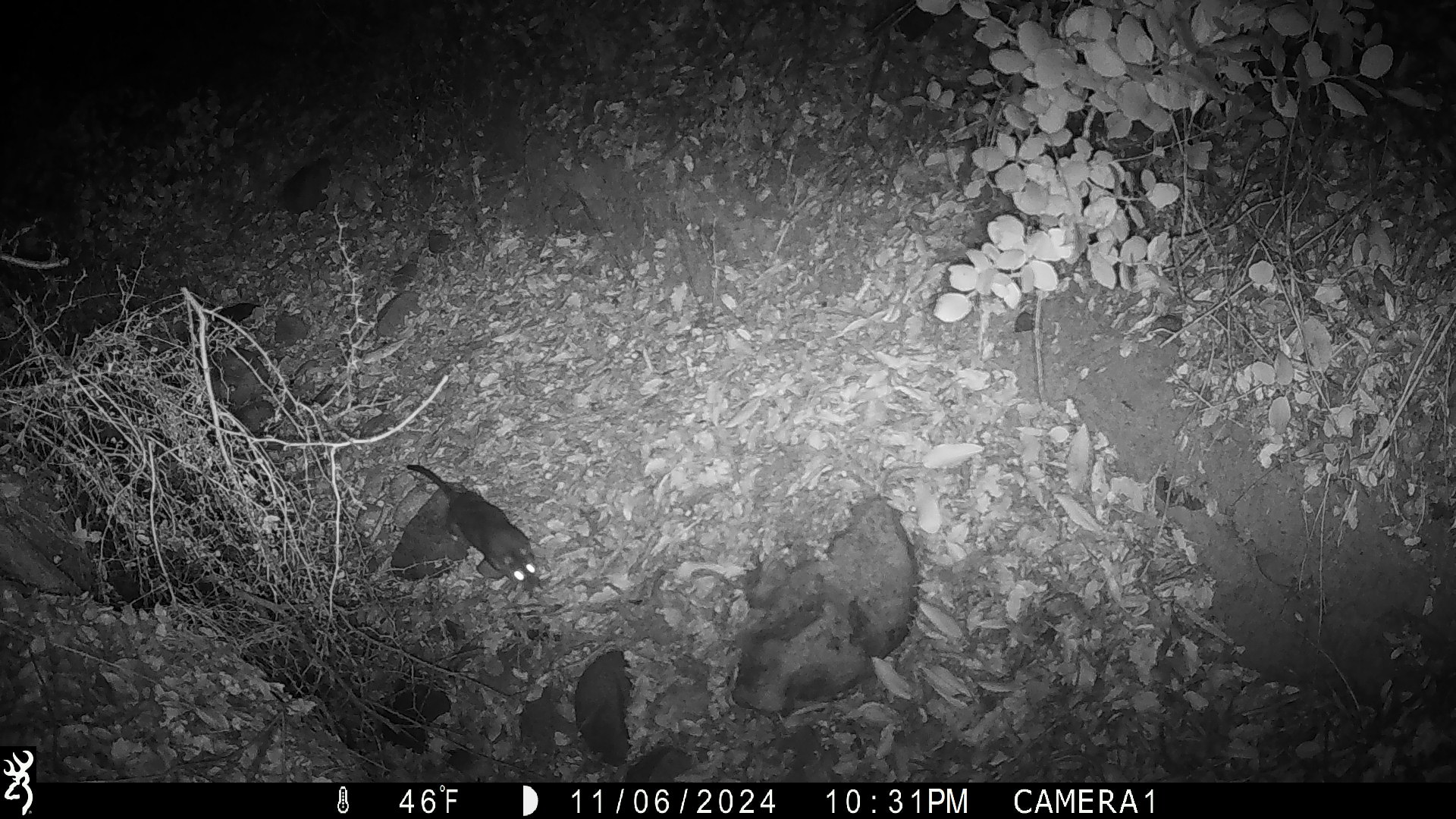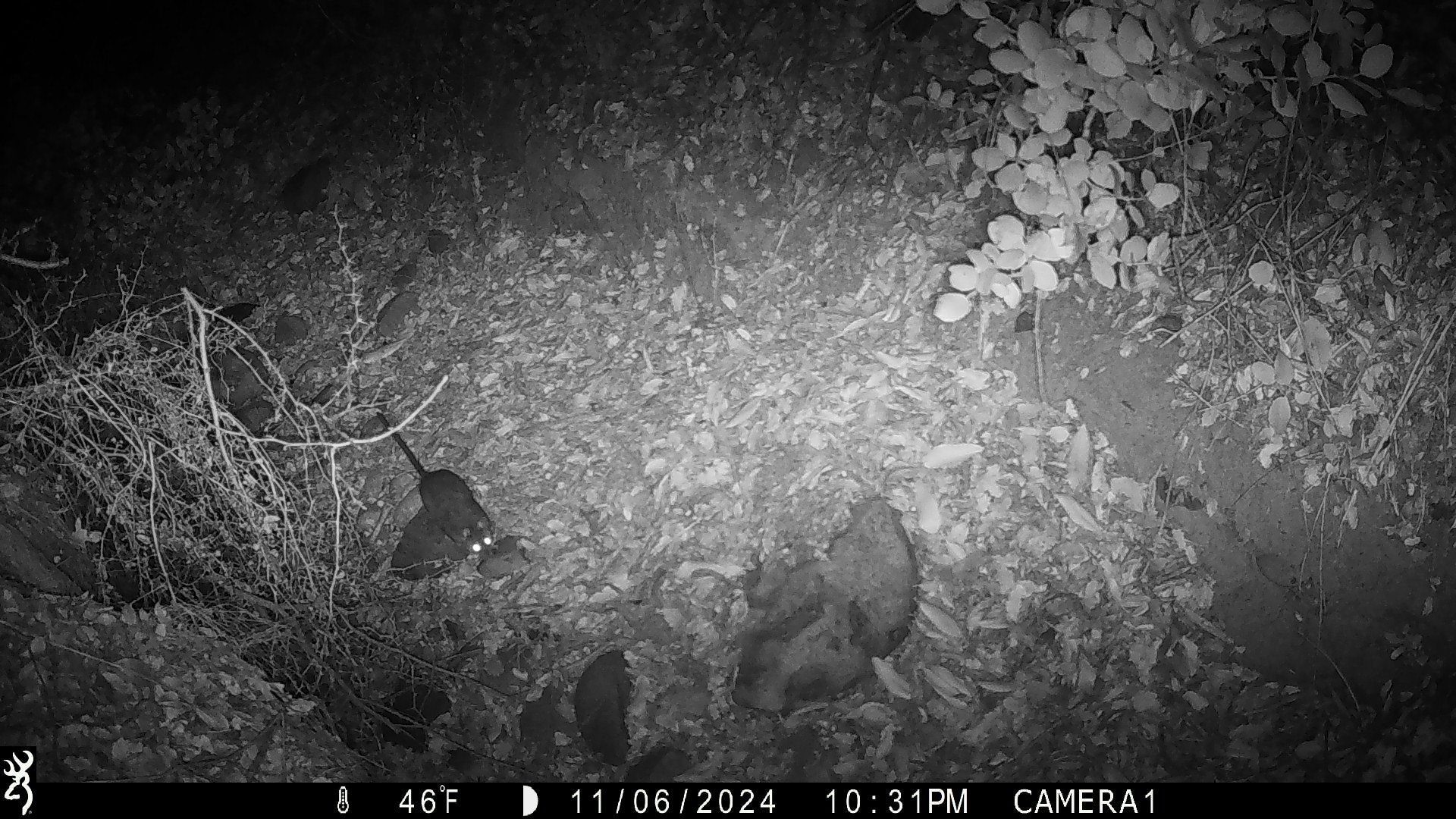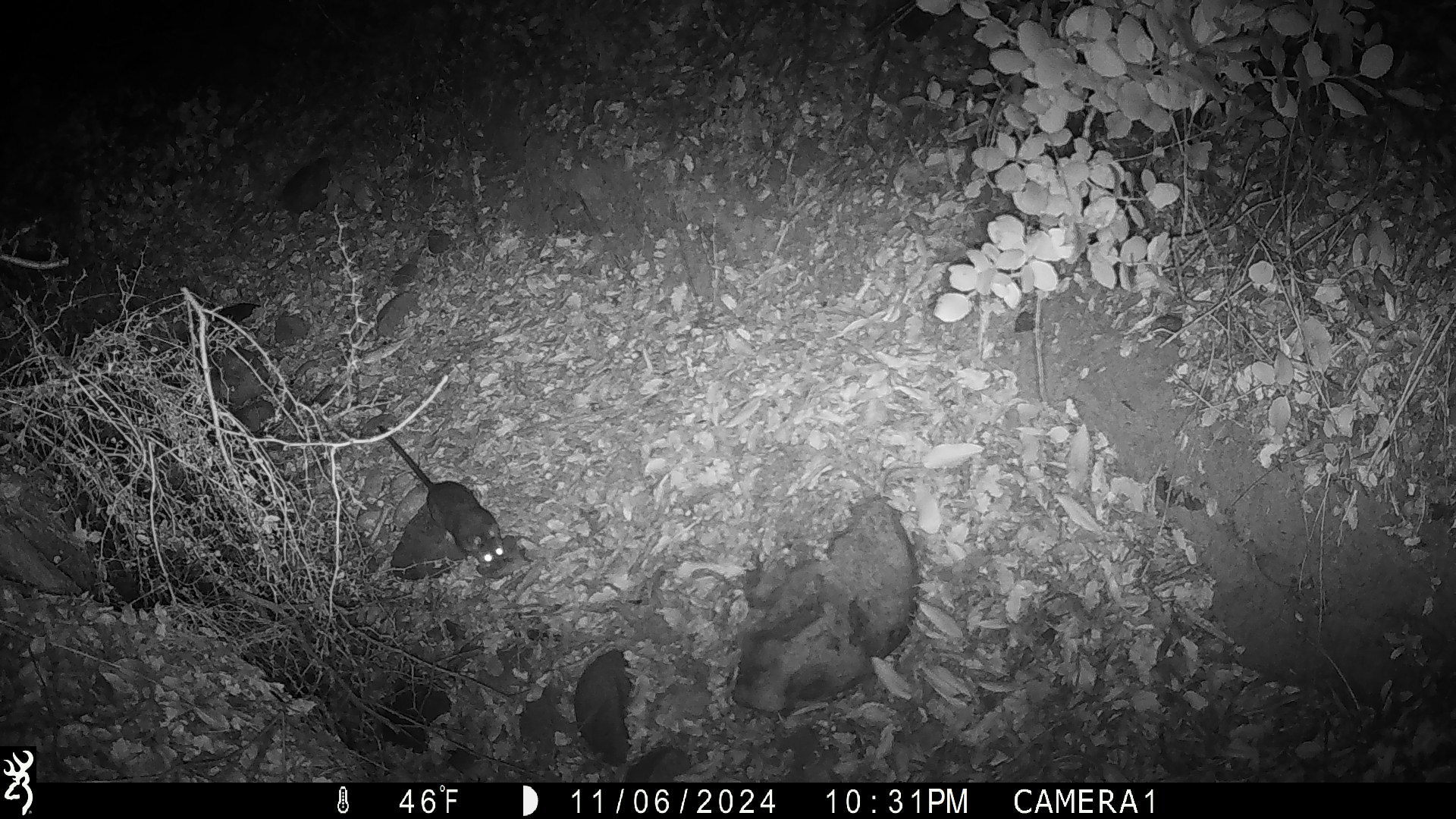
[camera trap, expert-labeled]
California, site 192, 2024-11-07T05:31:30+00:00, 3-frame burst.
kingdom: Animalia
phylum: Chordata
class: Mammalia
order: Rodentia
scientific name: Rodentia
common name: mouse or rat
Mouse or rat (Rodentia).